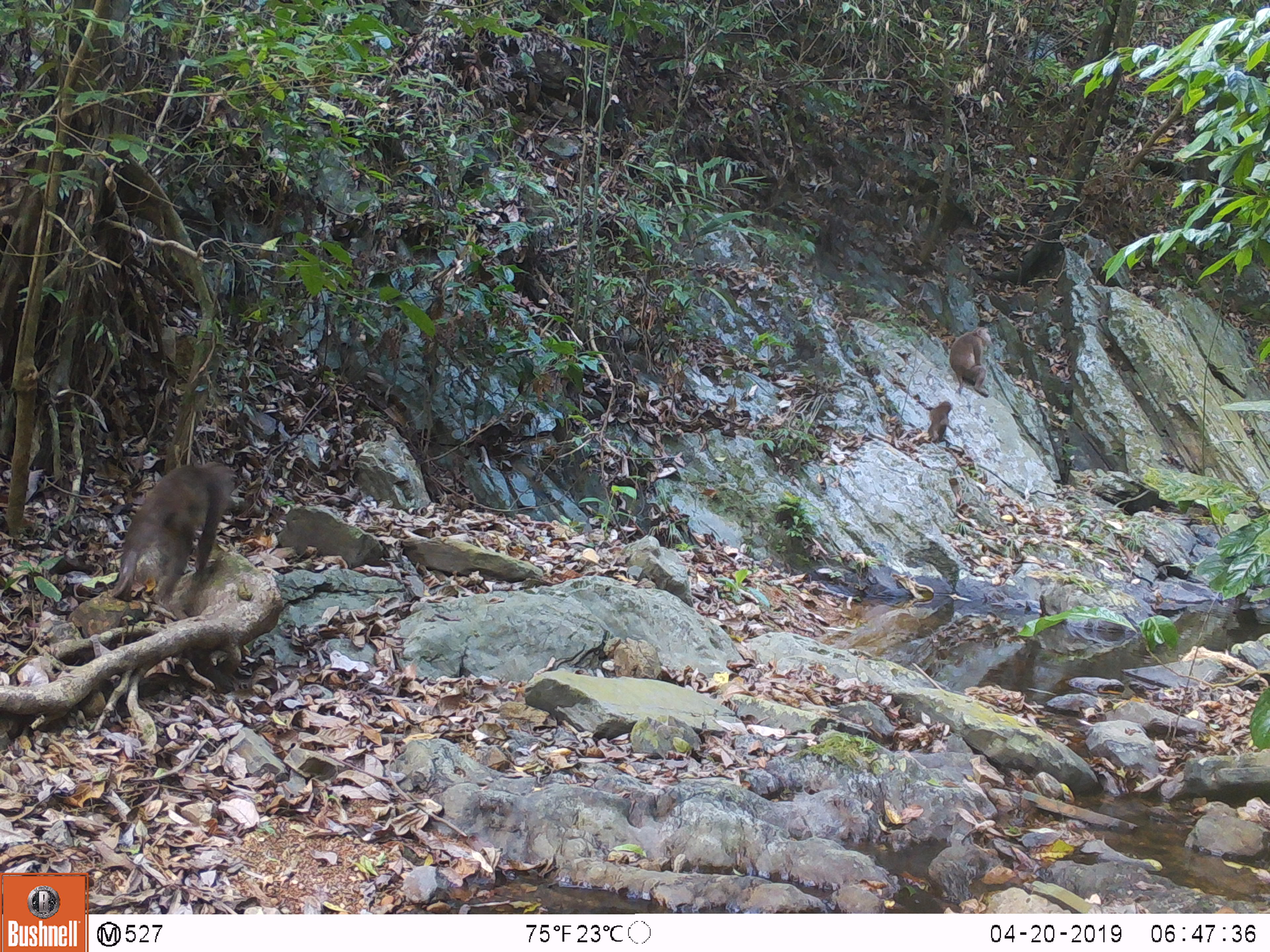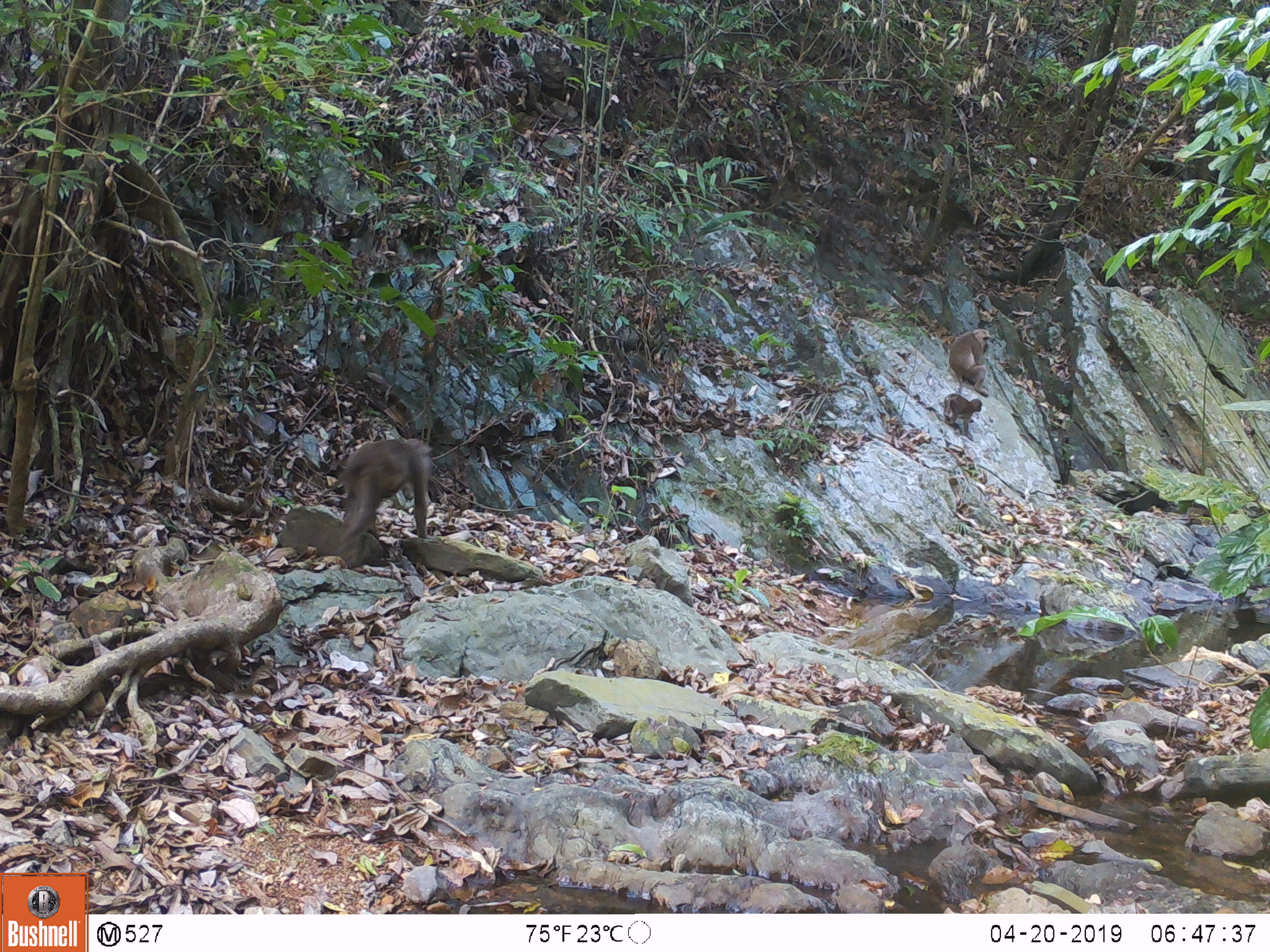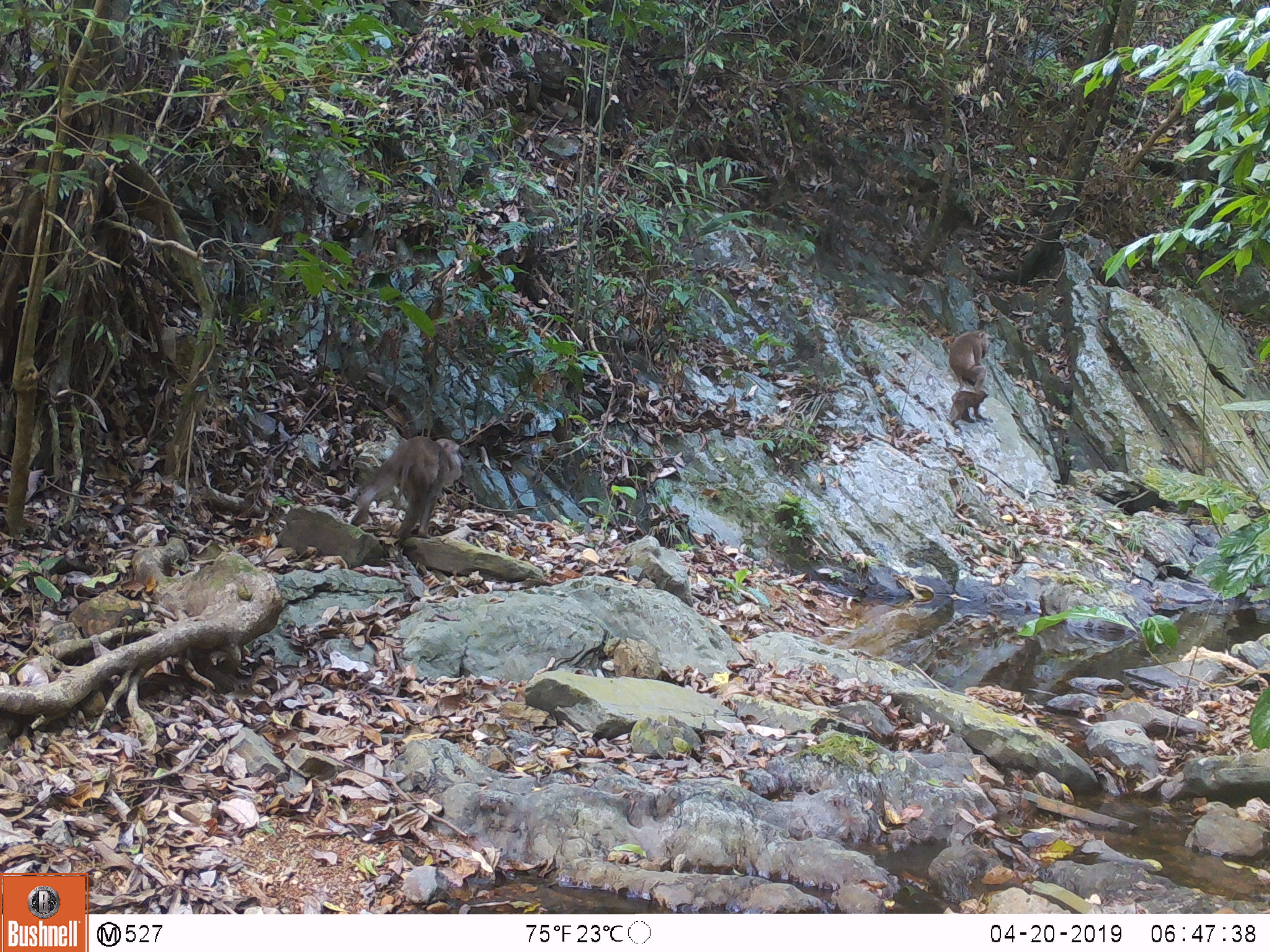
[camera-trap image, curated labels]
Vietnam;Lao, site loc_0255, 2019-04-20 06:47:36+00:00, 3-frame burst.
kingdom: Animalia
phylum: Chordata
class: Mammalia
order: Primates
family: Cercopithecidae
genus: Macaca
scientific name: Macaca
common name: macaques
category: assam or rhesus macaque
Assam or rhesus macaque (macaques) (Macaca). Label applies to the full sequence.